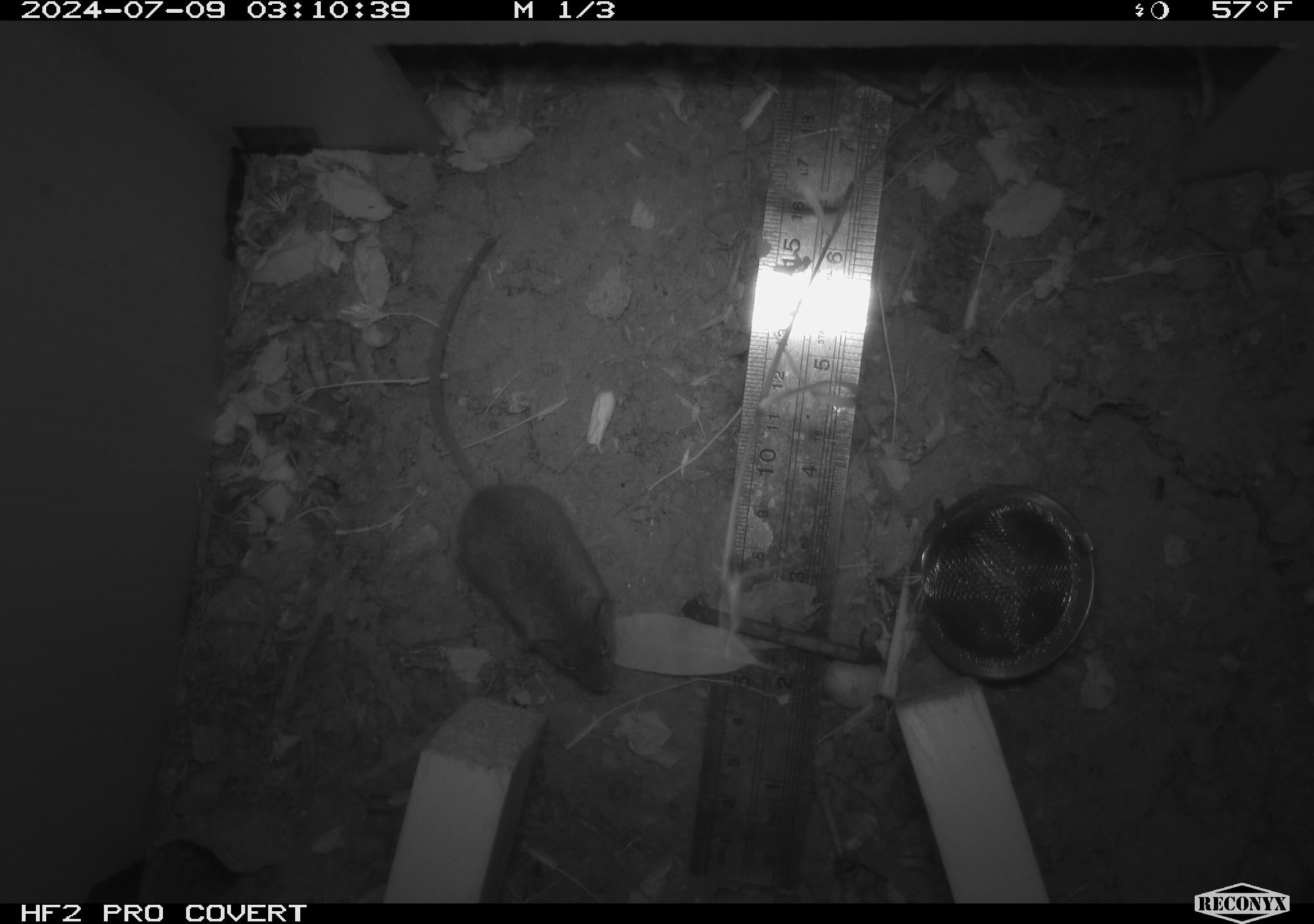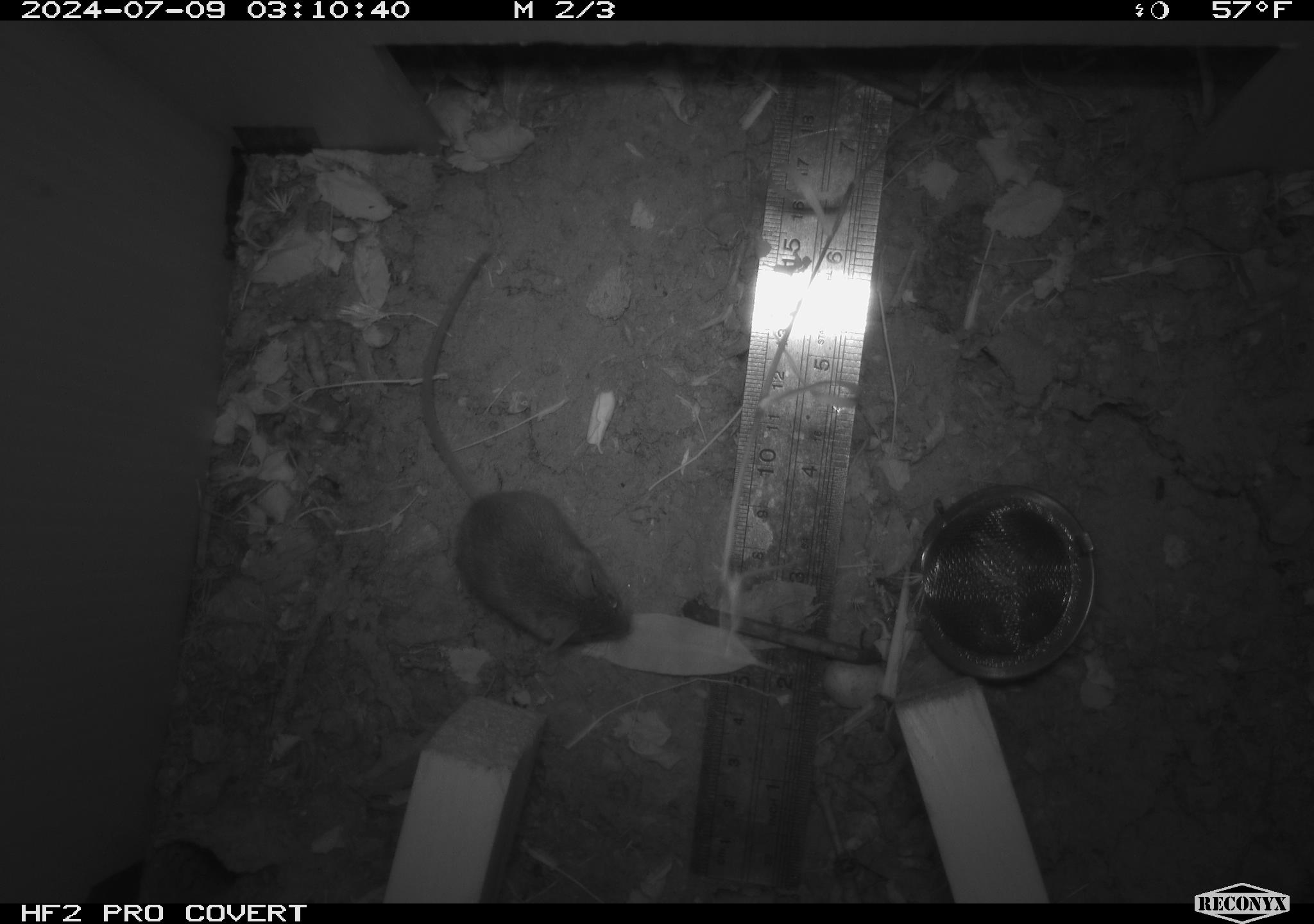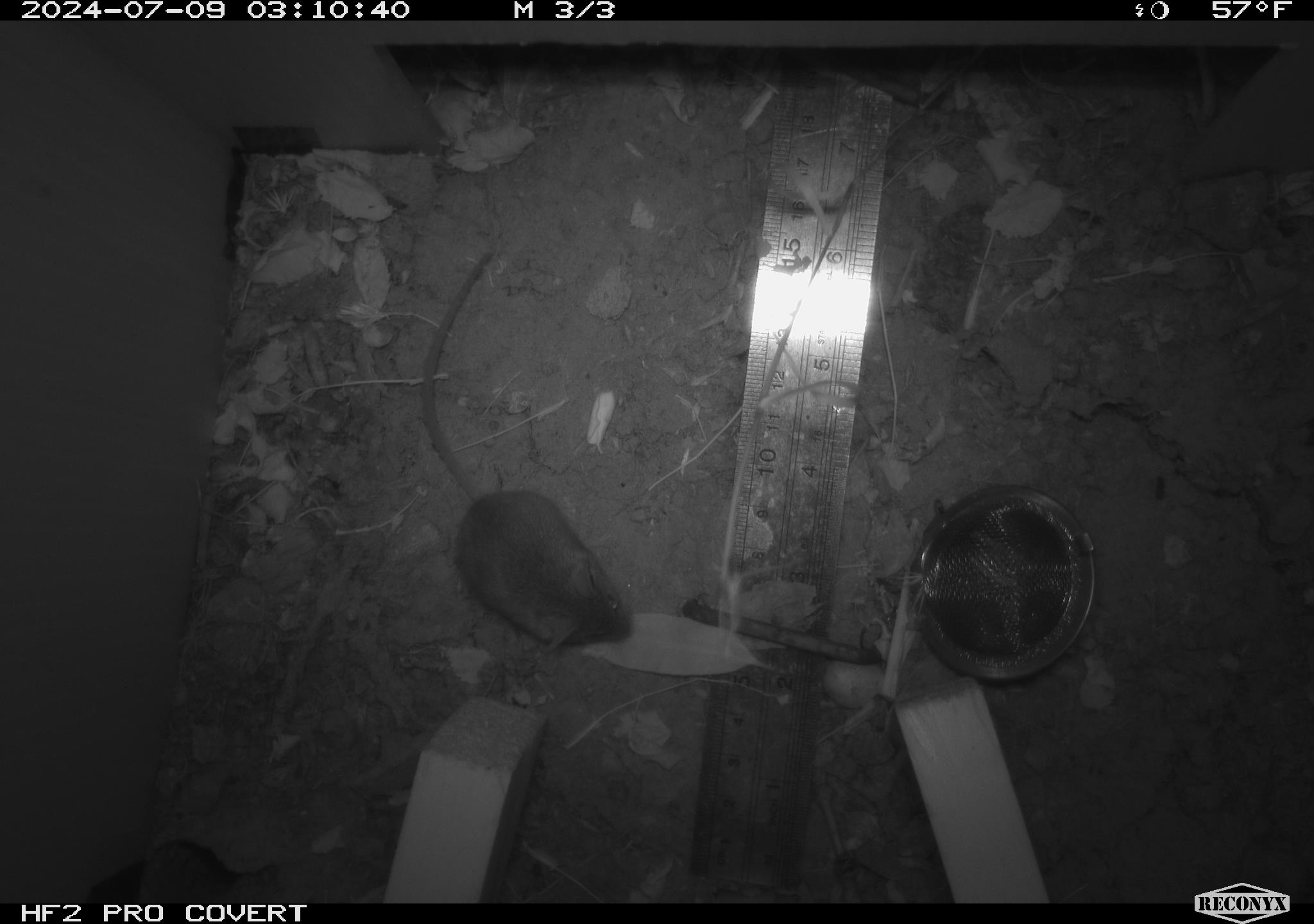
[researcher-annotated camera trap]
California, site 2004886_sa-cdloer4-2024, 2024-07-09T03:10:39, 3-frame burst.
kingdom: Animalia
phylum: Chordata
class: Mammalia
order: Rodentia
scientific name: Rodentia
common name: rodent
Rodent (Rodentia).